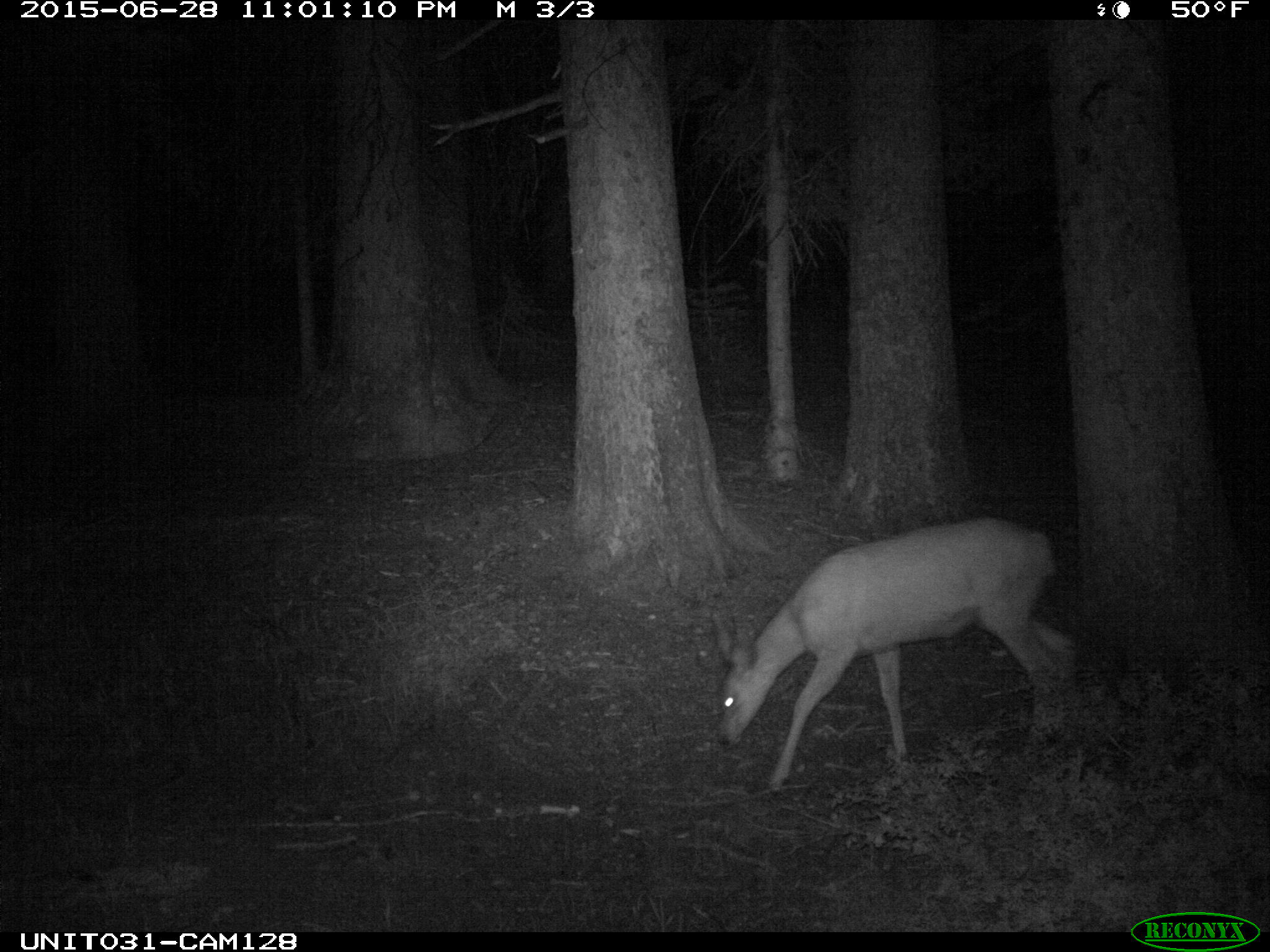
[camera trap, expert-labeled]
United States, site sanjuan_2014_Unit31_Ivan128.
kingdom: Animalia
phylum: Chordata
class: Mammalia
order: Artiodactyla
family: Cervidae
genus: Odocoileus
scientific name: Odocoileus hemionus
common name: mule deer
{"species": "Odocoileus hemionus (mule deer)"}